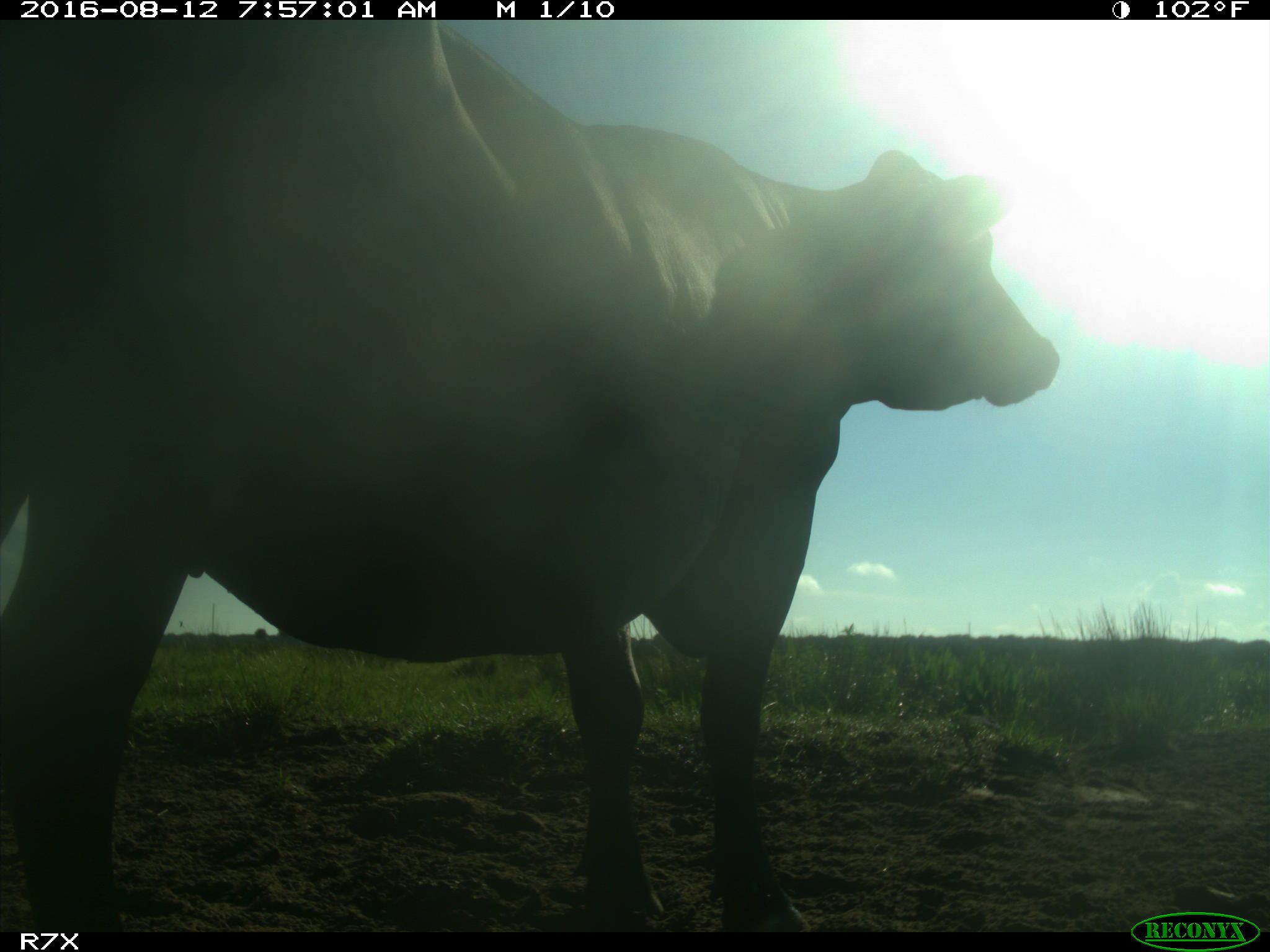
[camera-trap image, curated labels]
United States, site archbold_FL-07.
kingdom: Animalia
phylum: Chordata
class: Mammalia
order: Artiodactyla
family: Bovidae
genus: Bos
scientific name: Bos taurus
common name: domestic cow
Bos taurus (domestic cow).